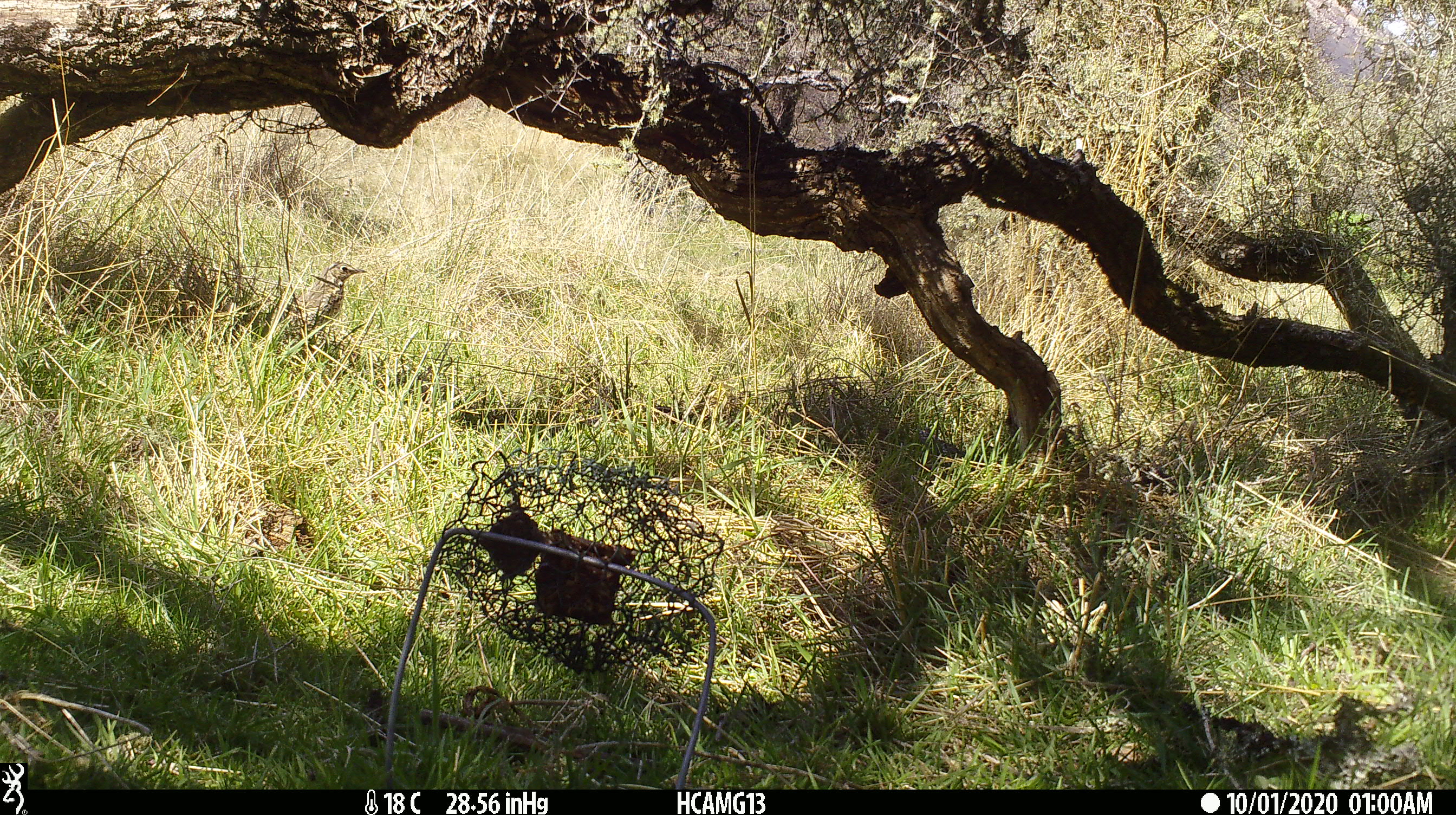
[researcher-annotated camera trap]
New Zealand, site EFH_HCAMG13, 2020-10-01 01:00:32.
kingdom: Animalia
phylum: Chordata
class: Aves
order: Passeriformes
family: Turdidae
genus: Turdus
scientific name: Turdus philomelos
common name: song thrush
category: thrush